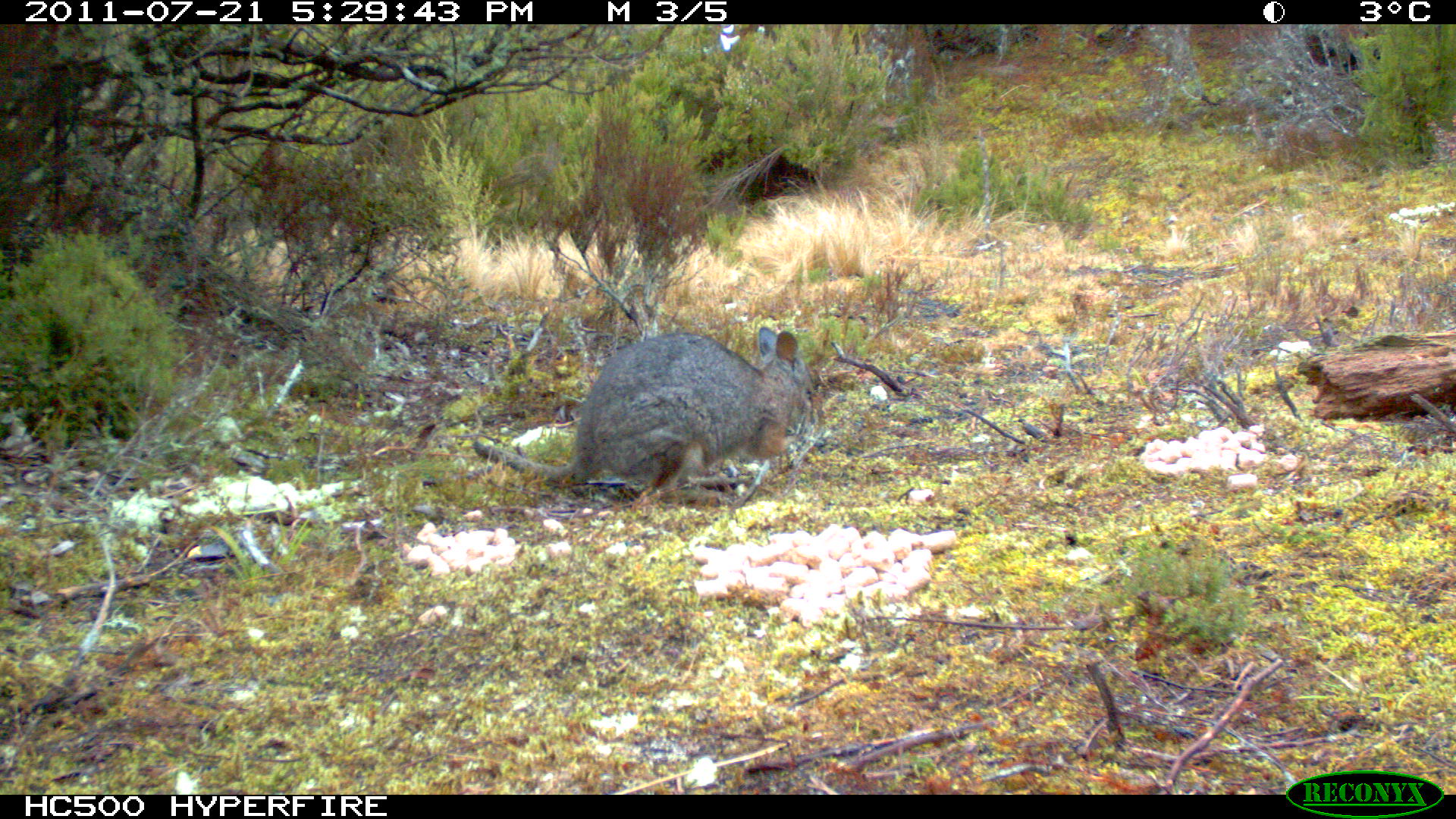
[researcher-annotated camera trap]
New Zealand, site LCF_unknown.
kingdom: Animalia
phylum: Chordata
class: Mammalia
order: Diprotodontia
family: Macropodidae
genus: Notamacropus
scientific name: Notamacropus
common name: wallaby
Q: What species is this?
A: Wallaby (Notamacropus).